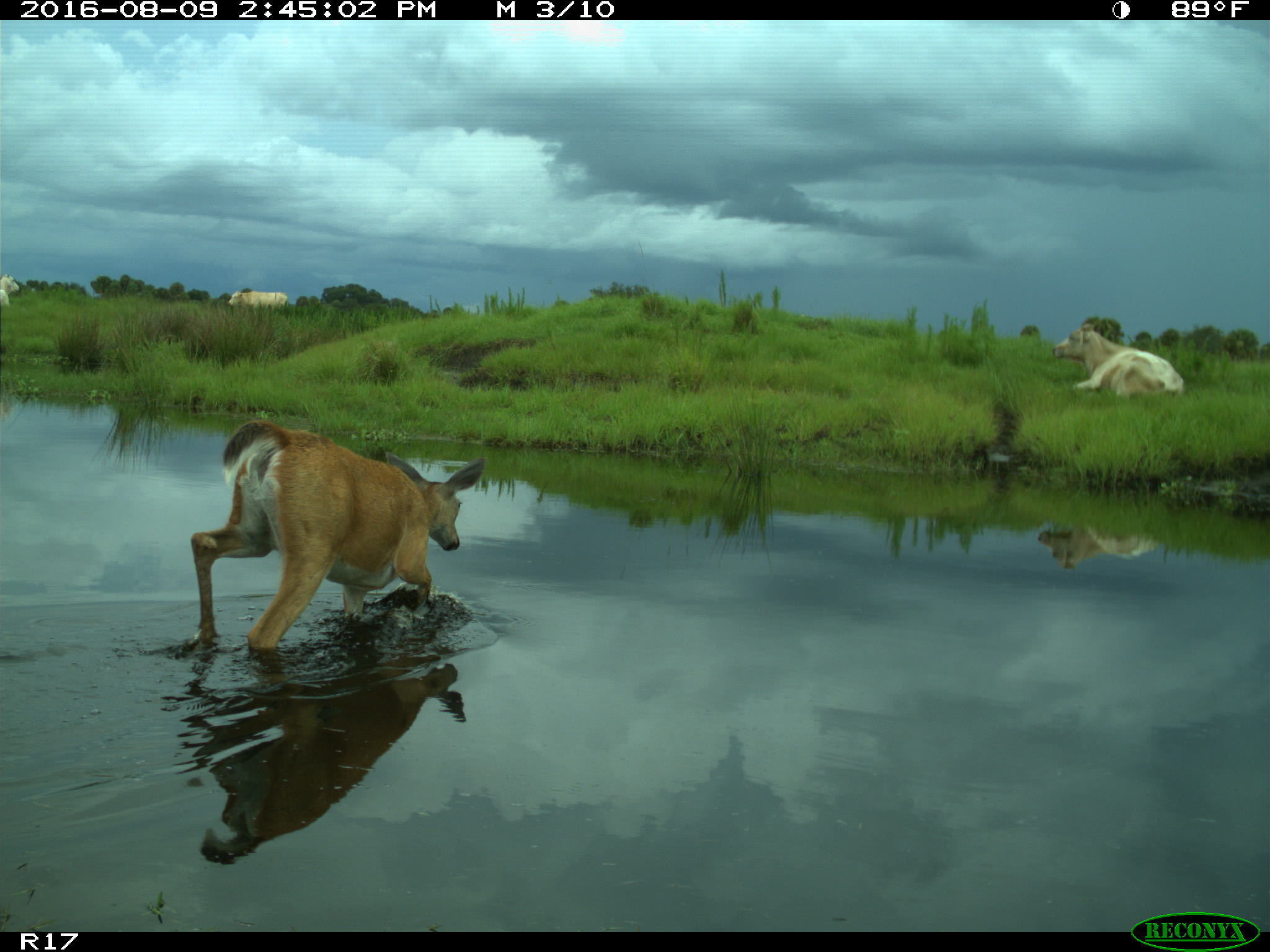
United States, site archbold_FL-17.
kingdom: Animalia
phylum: Chordata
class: Mammalia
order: Artiodactyla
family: Bovidae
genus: Bos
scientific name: Bos taurus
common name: domestic cow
Bos taurus (domestic cow).